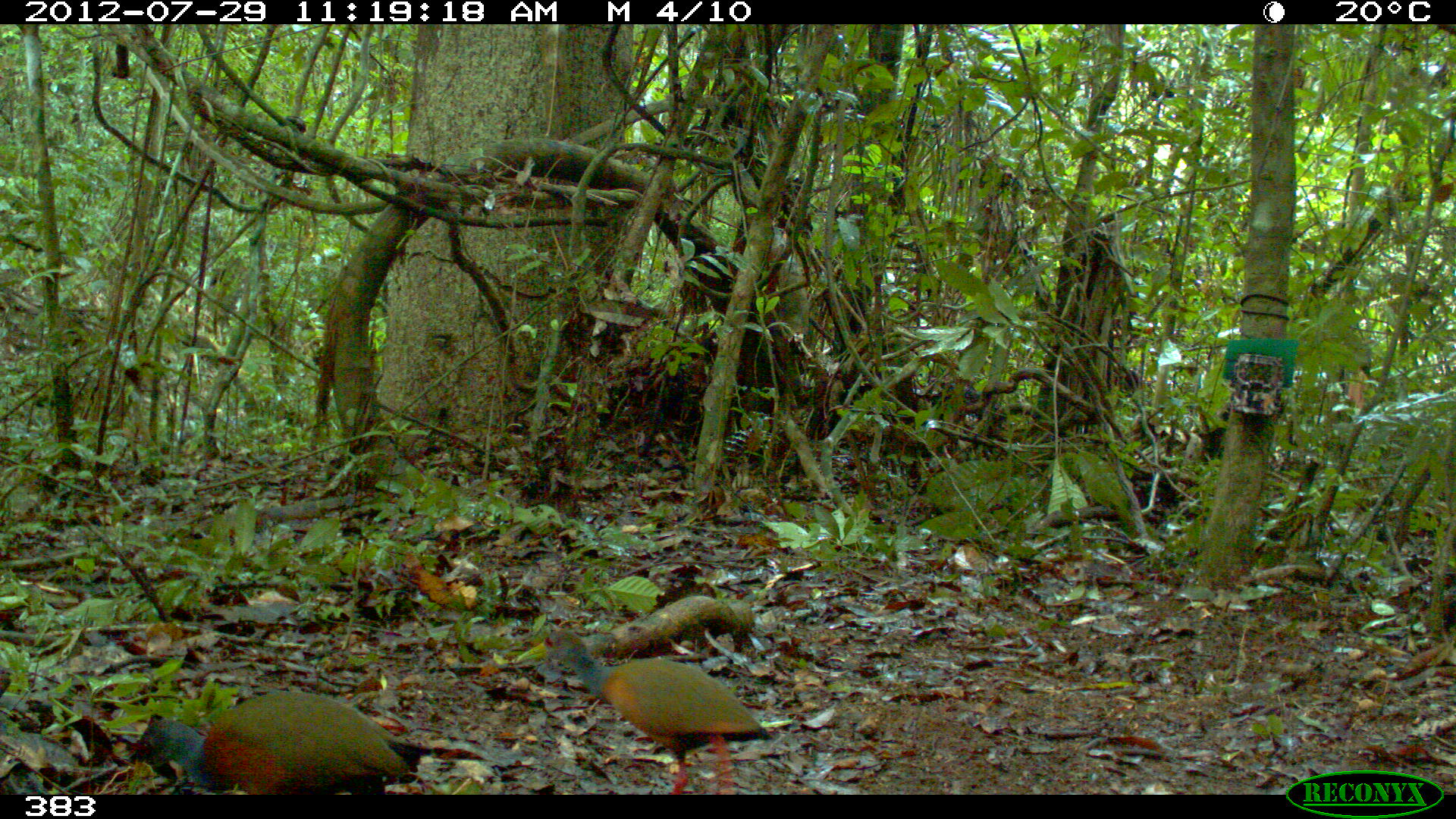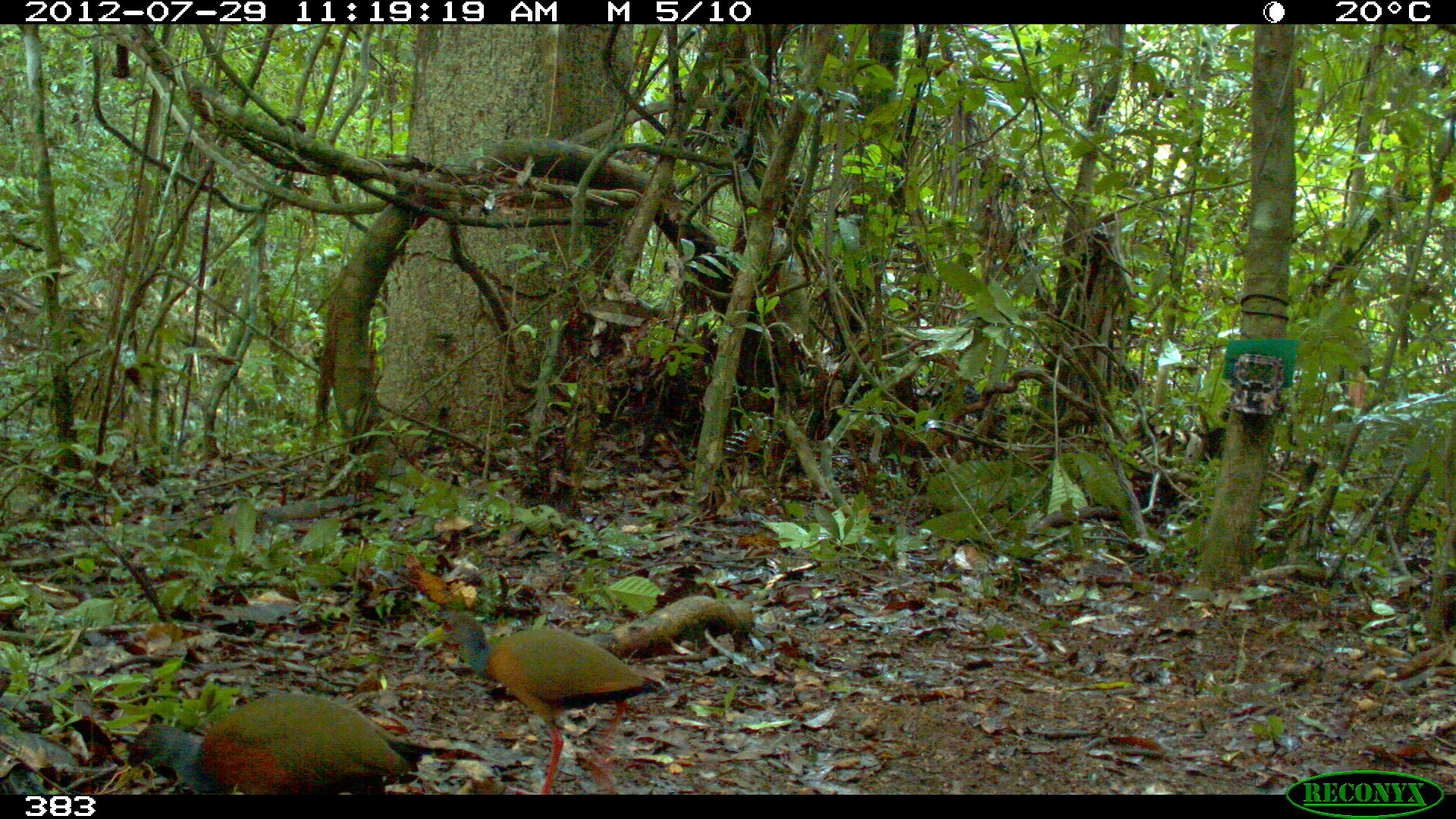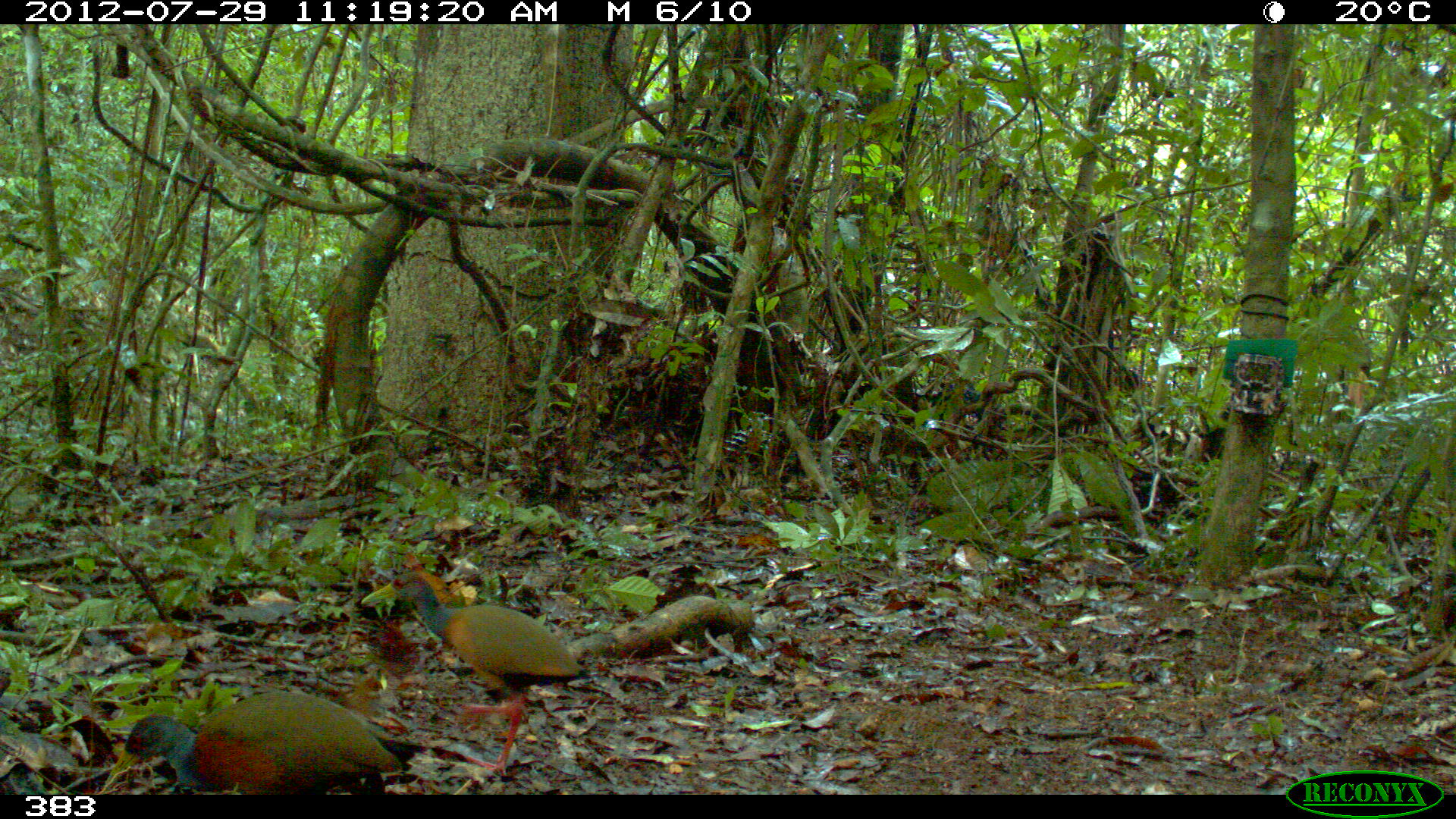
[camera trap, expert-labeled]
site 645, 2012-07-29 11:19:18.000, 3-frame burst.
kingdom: Animalia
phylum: Chordata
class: Aves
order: Gruiformes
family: Rallidae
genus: Aramides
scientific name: Aramides cajaneus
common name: gray-cowled wood-rail